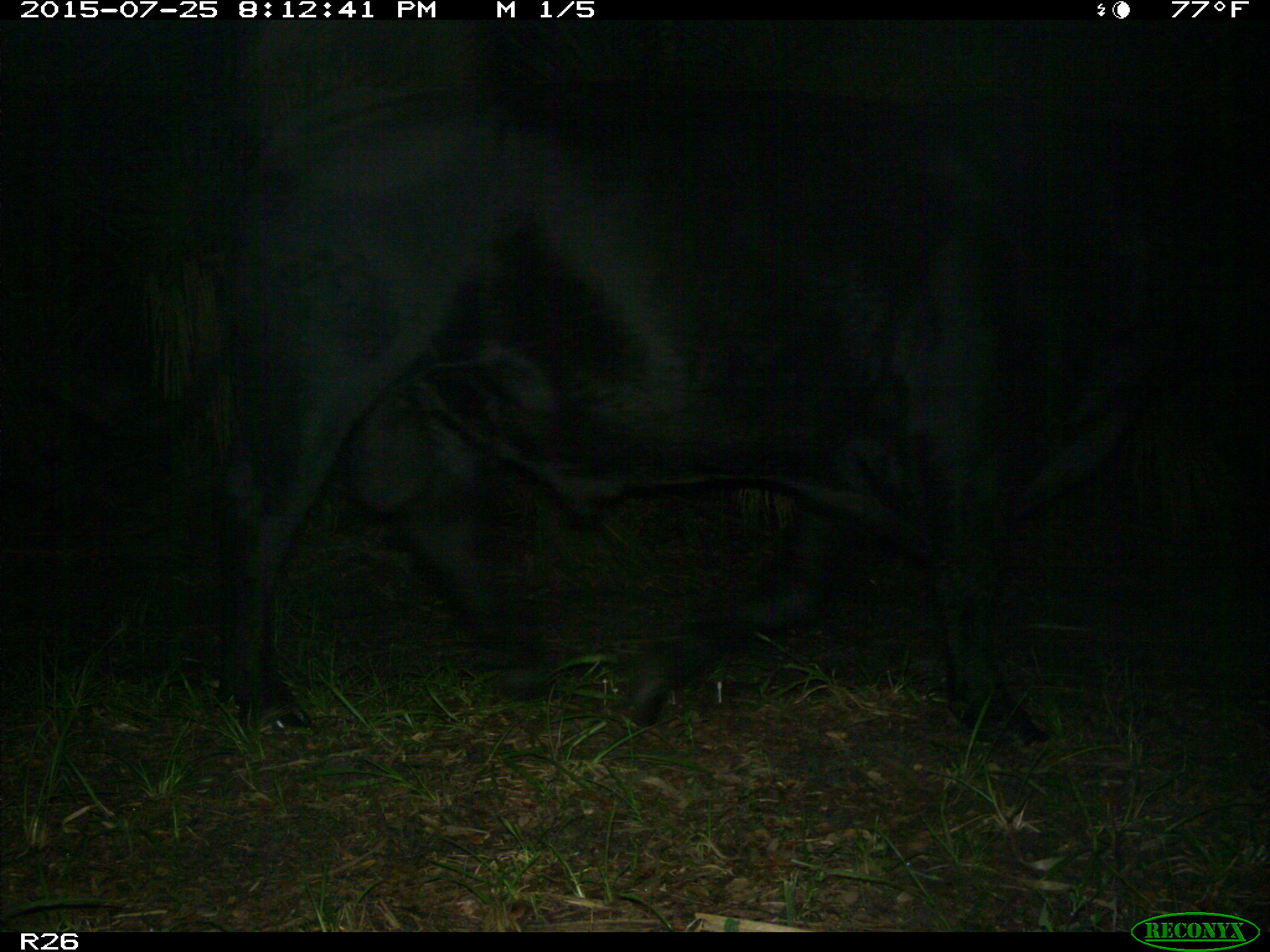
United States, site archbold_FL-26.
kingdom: Animalia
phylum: Chordata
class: Mammalia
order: Artiodactyla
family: Bovidae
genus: Bos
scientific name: Bos taurus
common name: domestic cow